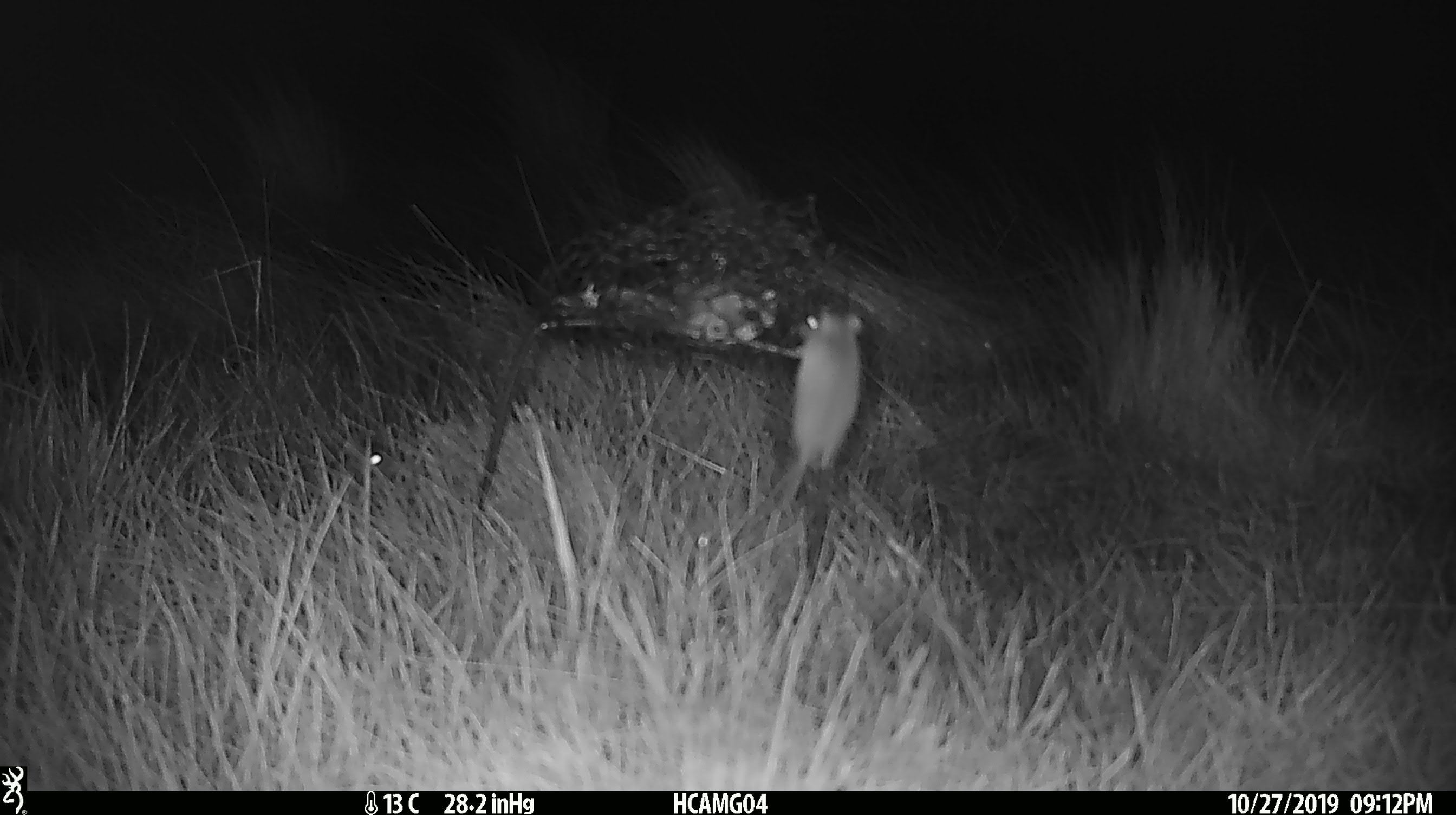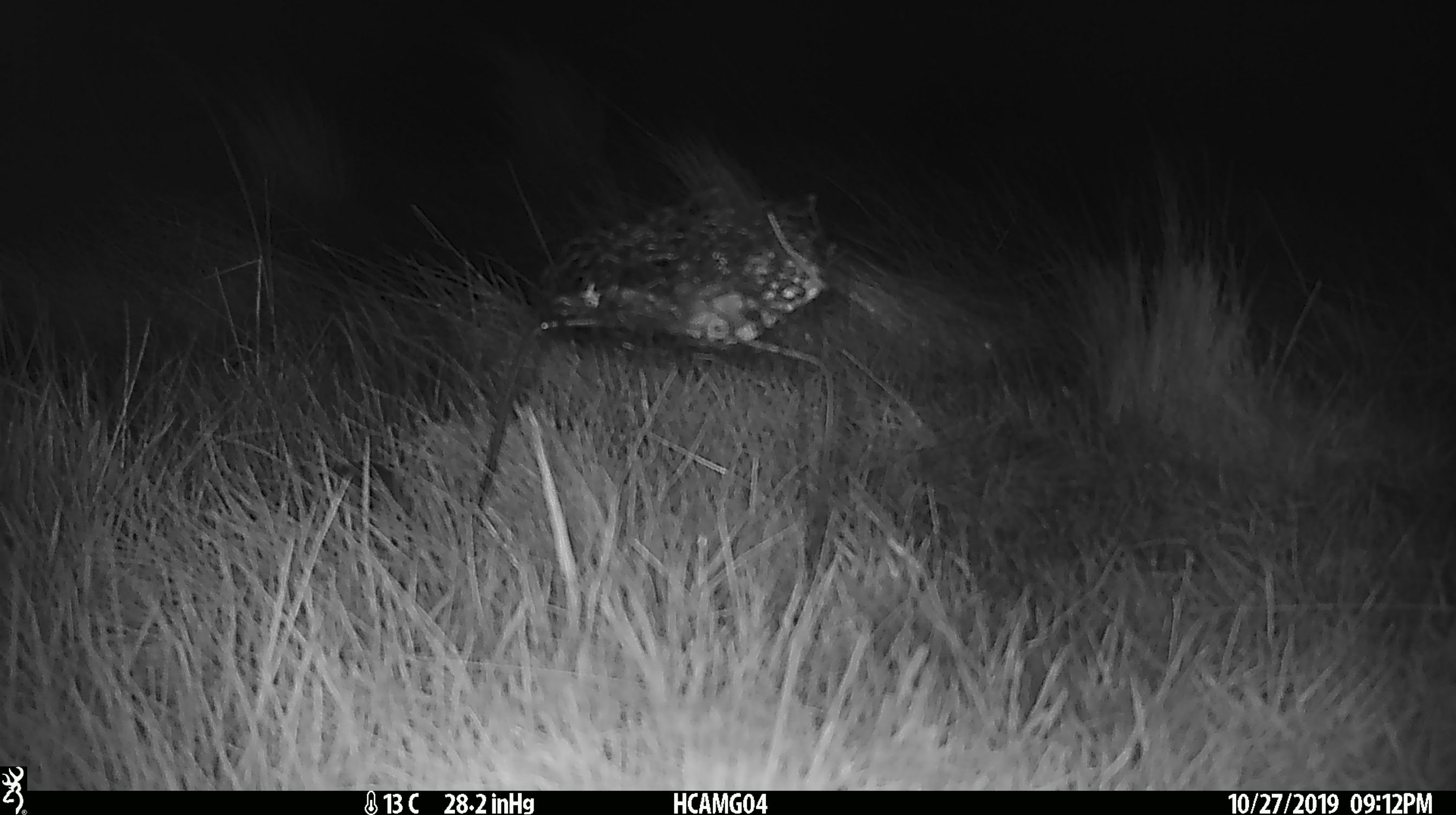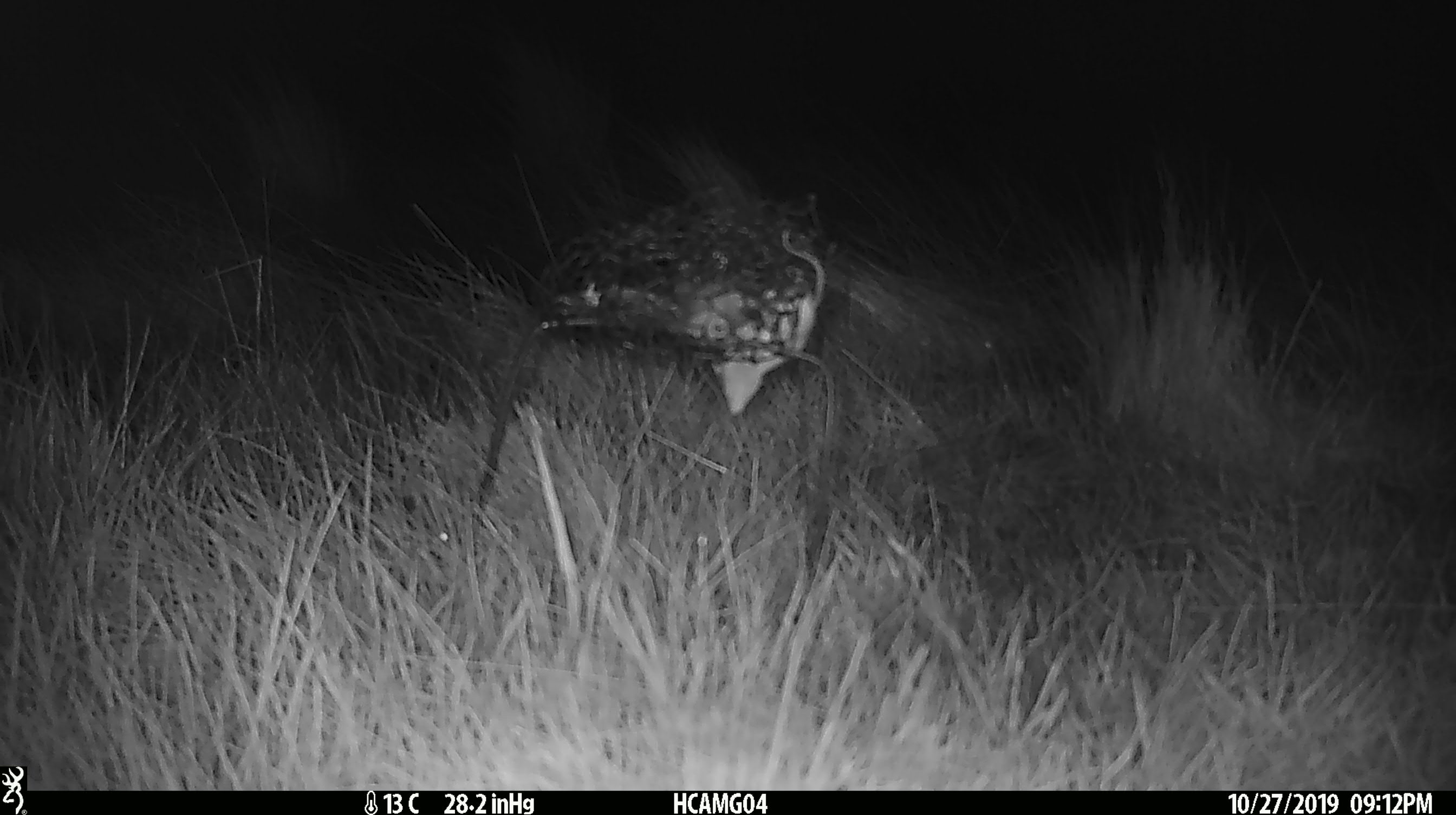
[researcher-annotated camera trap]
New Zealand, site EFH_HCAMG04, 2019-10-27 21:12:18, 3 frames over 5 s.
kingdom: Animalia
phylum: Chordata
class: Mammalia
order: Rodentia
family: Muridae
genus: Mus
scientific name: Mus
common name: mouse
Mouse (Mus).